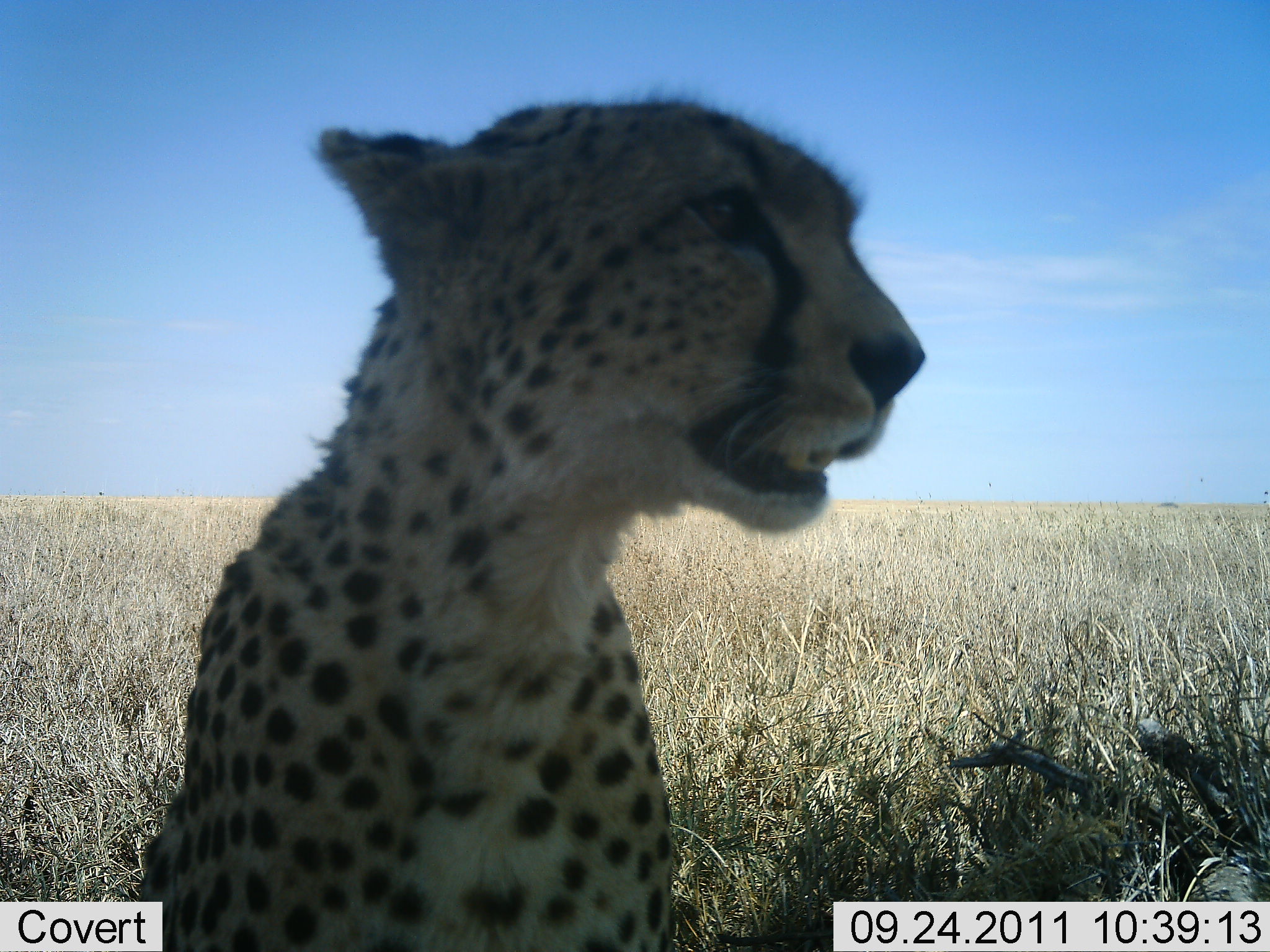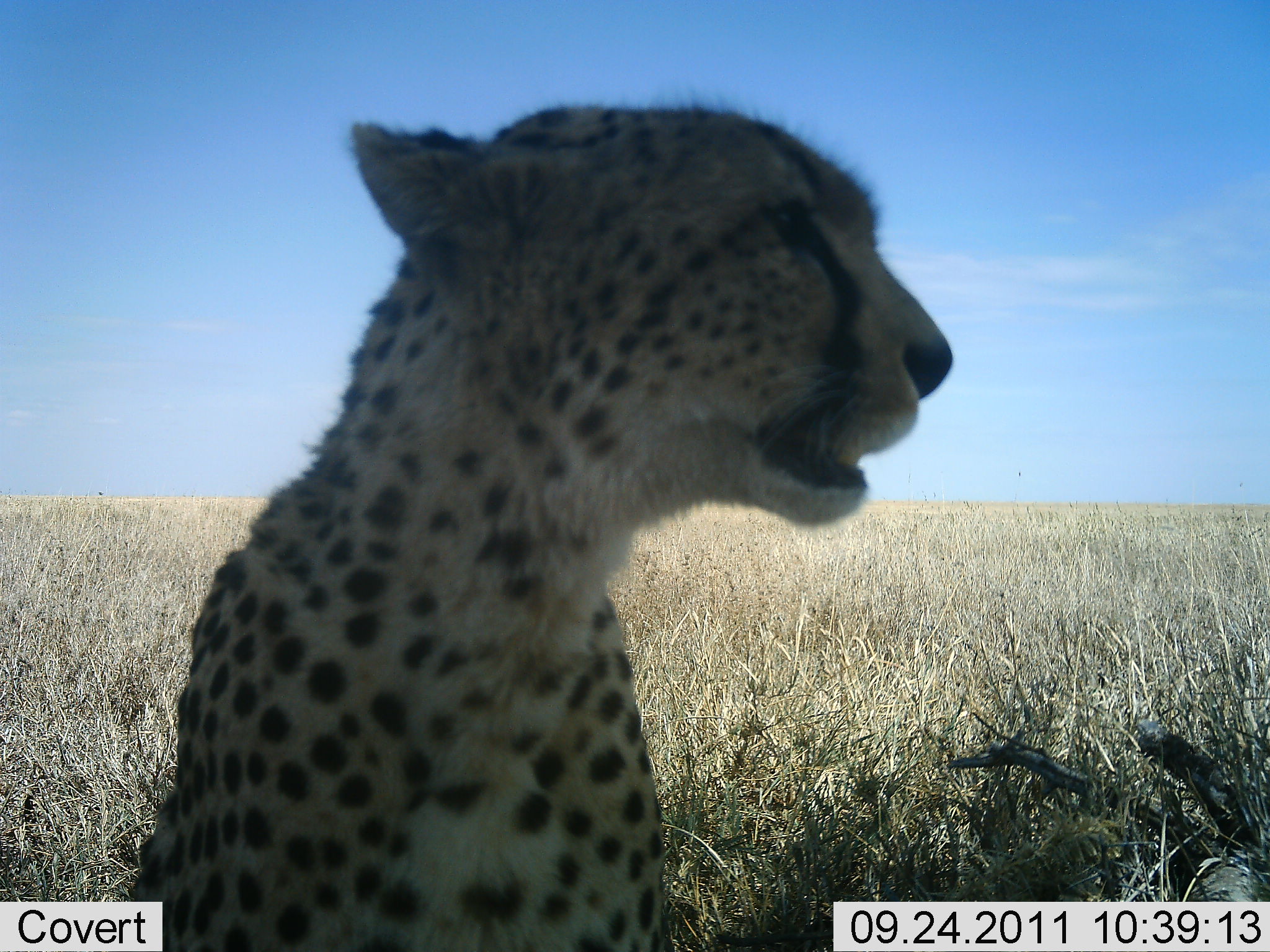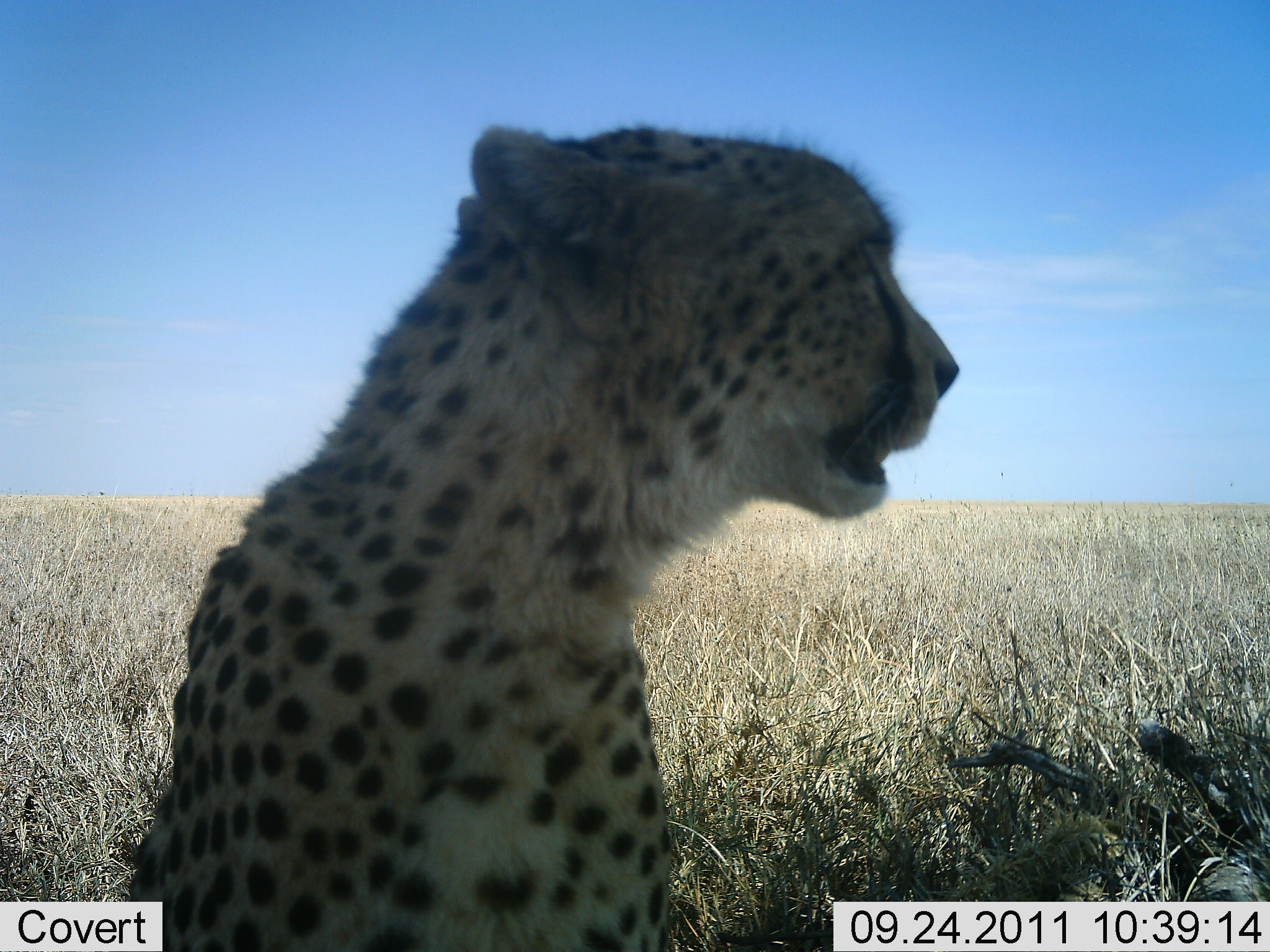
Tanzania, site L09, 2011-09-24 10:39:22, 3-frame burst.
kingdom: Animalia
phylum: Chordata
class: Mammalia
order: Carnivora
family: Felidae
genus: Acinonyx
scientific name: Acinonyx jubatus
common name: cheetah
Cheetah (Acinonyx jubatus), count 1. Behavior (volunteer vote fractions): standing 8%, resting 92%, moving 8%, interacting 0%. Young present (vote fraction): 0%. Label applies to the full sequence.